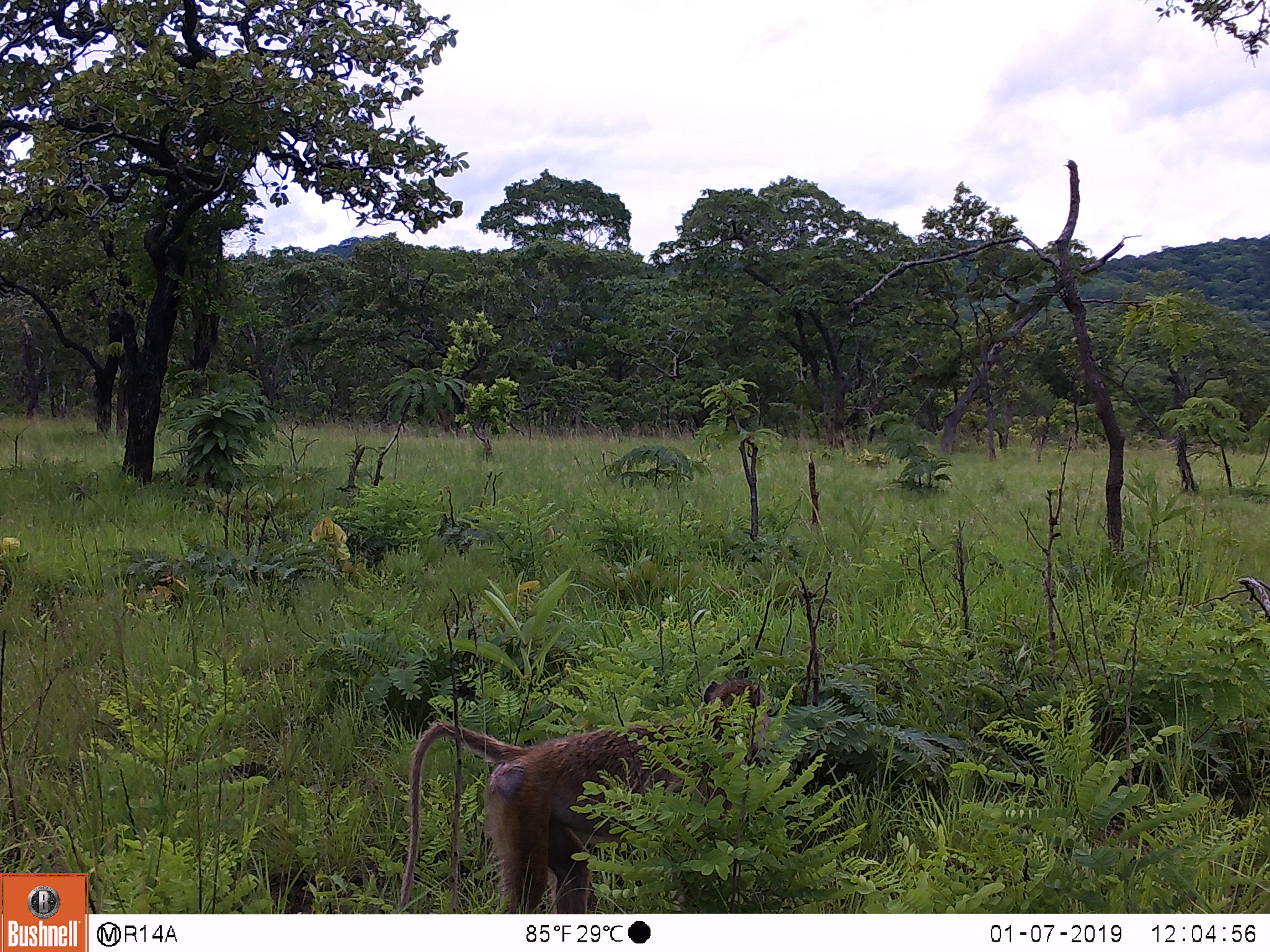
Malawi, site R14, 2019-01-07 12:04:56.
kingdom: Animalia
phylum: Chordata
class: Mammalia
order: Primates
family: Cercopithecidae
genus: Papio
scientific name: Papio cynocephalus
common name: yellow baboon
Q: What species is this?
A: Yellow baboon (Papio cynocephalus).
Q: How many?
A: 1.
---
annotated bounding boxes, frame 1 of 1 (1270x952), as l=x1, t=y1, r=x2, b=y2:
yellow baboon: l=386, t=671, r=777, b=913